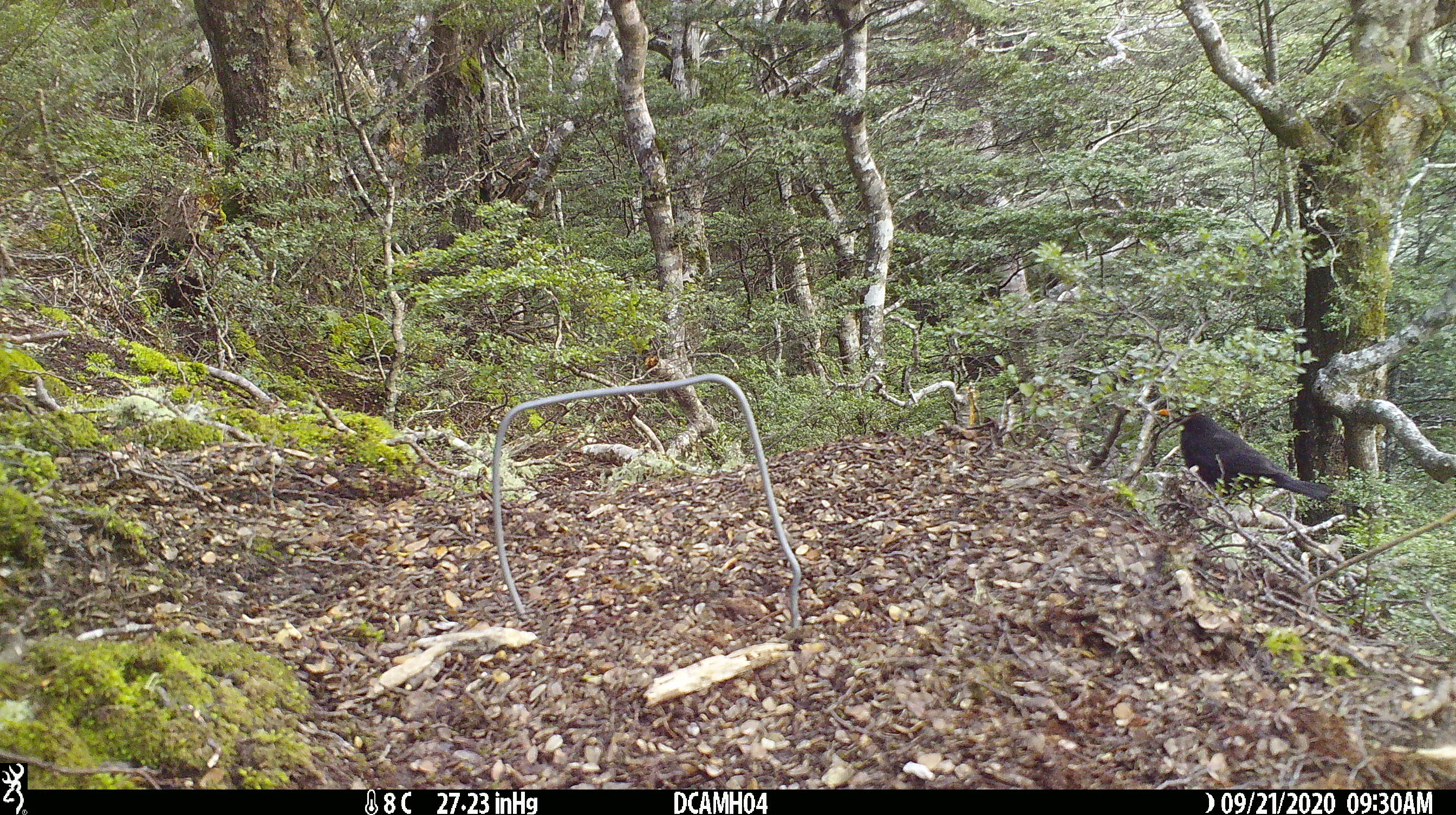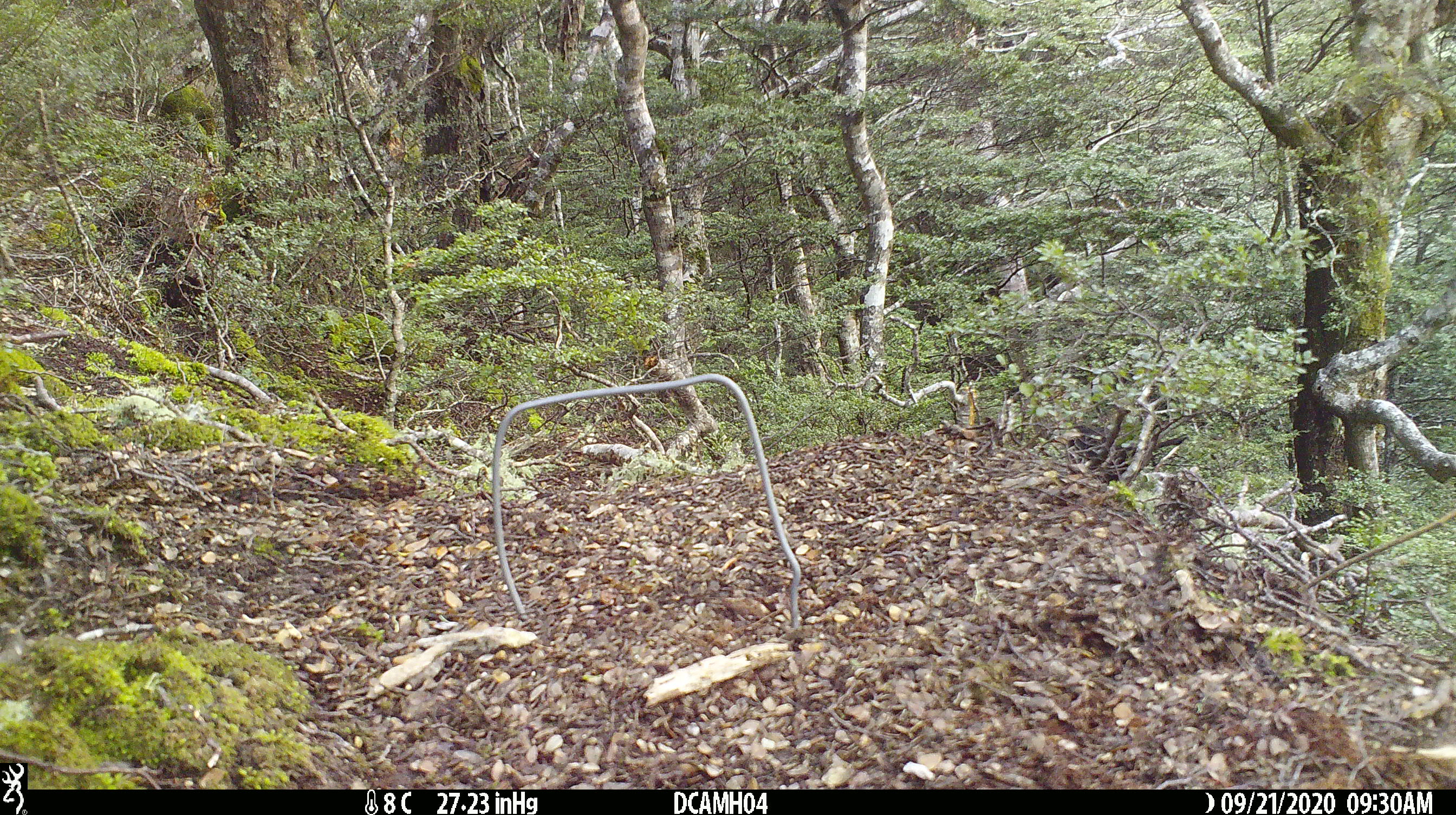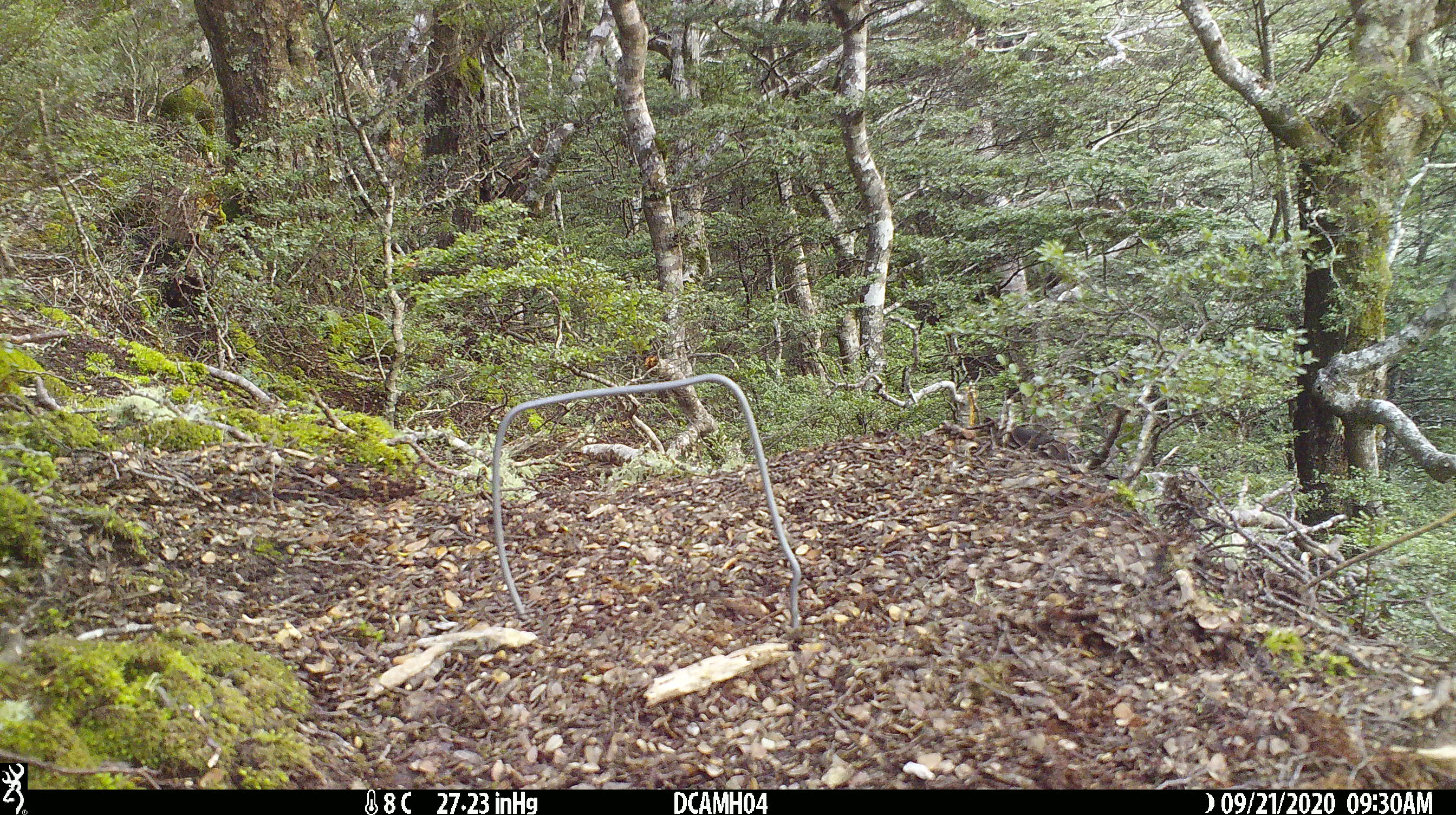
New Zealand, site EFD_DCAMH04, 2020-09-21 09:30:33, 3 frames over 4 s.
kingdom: Animalia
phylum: Chordata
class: Aves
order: Passeriformes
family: Turdidae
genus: Turdus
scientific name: Turdus merula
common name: eurasian blackbird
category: blackbird